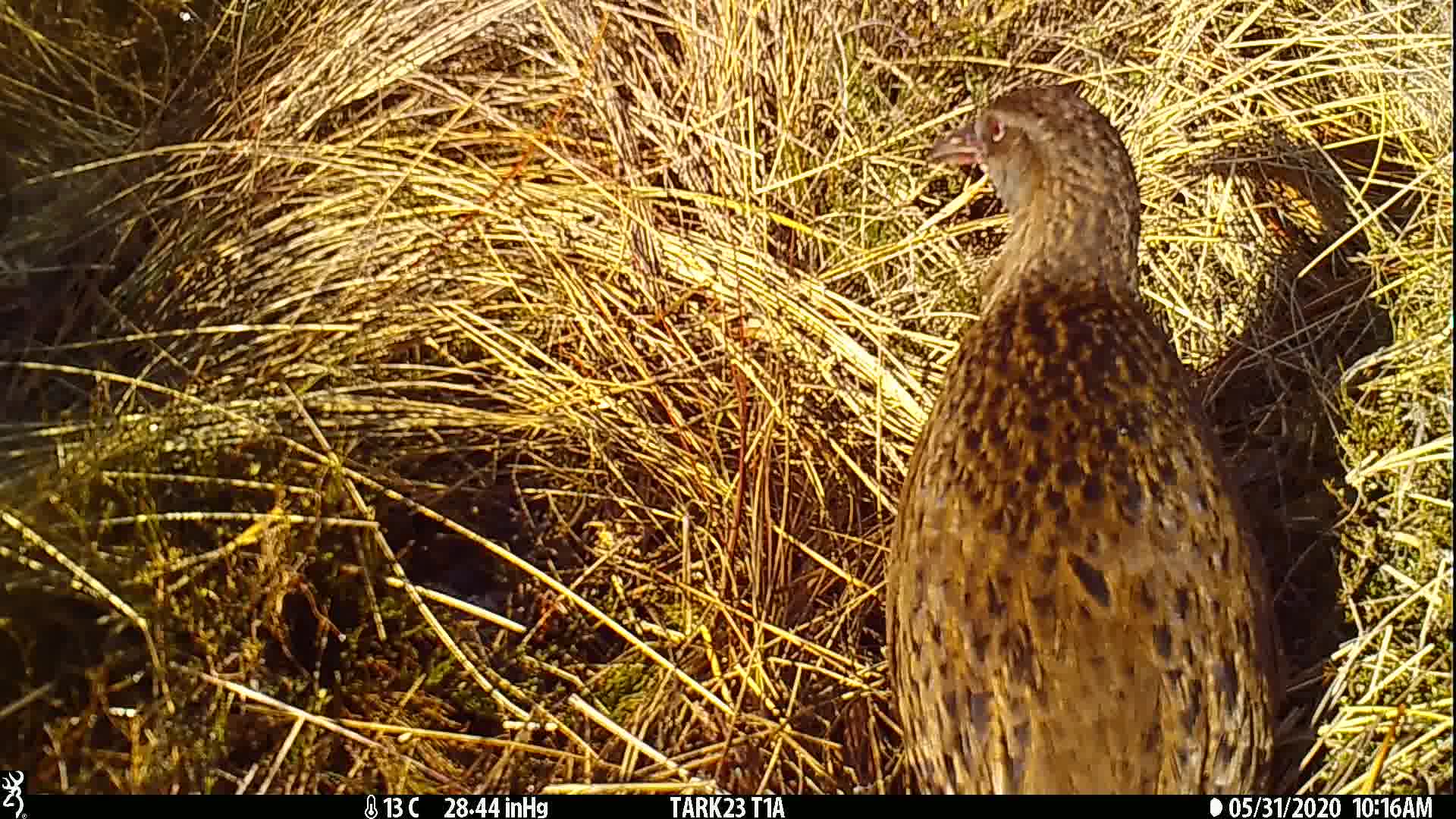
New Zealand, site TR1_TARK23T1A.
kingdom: Animalia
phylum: Chordata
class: Aves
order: Gruiformes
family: Rallidae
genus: Gallirallus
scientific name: Gallirallus australis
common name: weka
Weka (Gallirallus australis).